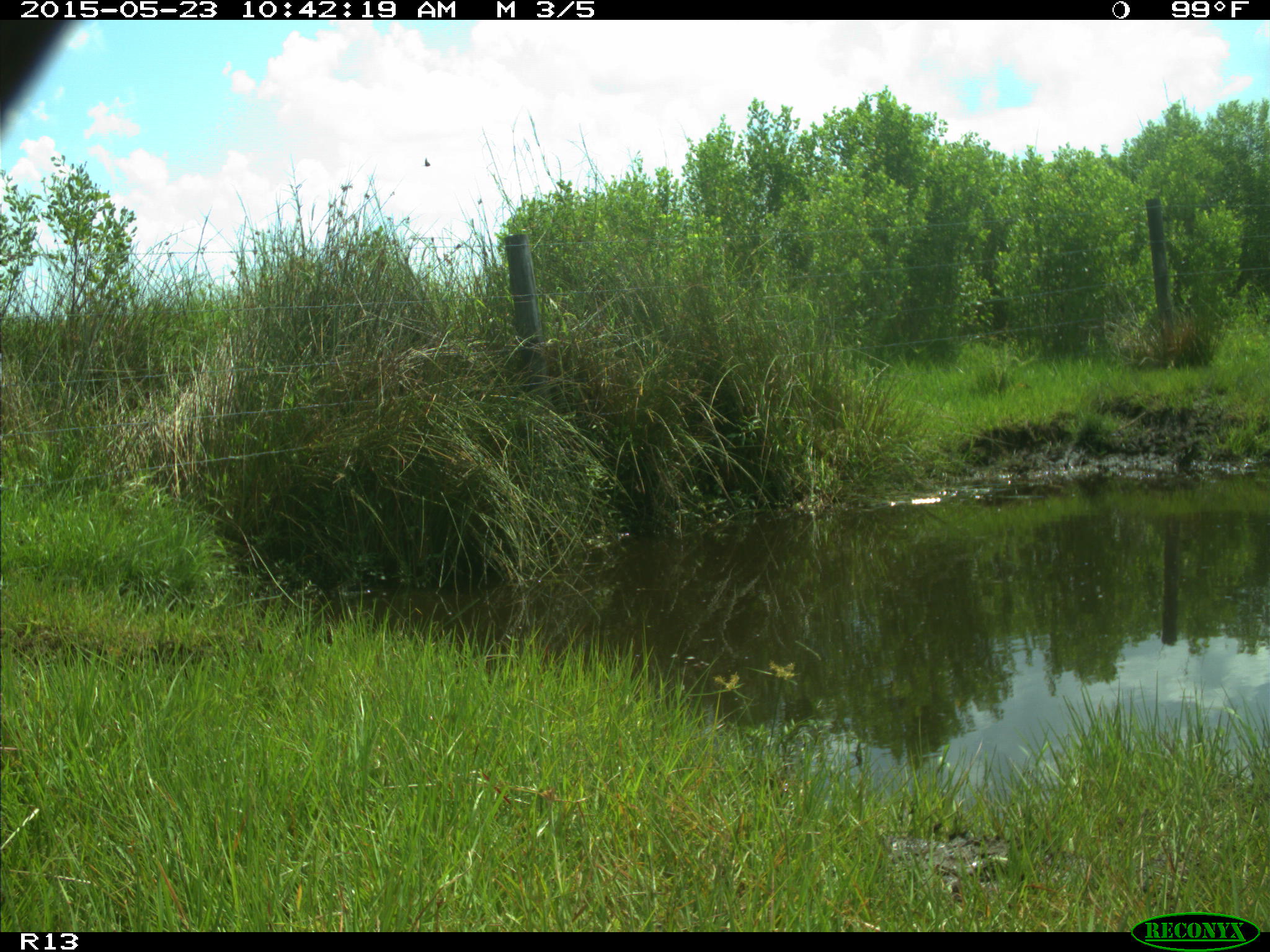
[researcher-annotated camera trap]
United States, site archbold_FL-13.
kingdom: Animalia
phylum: Chordata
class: Mammalia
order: Artiodactyla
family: Bovidae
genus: Bos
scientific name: Bos taurus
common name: domestic cow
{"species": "Bos taurus (domestic cow)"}